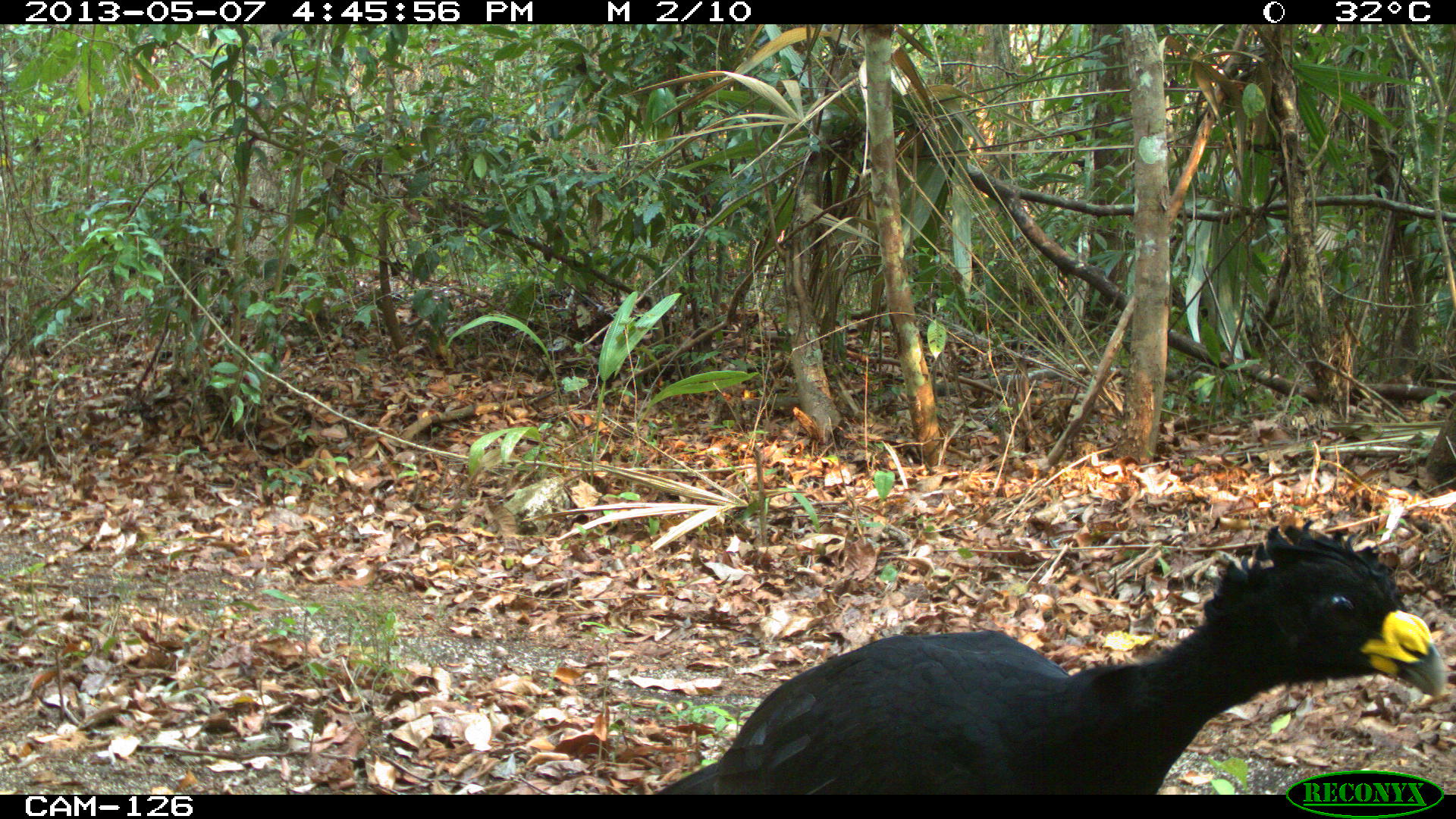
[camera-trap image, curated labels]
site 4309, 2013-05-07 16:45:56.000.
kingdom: Animalia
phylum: Chordata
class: Aves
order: Galliformes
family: Cracidae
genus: Crax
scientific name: Crax rubra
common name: great curassow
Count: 1.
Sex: male.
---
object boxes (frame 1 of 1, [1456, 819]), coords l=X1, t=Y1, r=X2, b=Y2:
crax rubra: l=654, t=520, r=1445, b=794